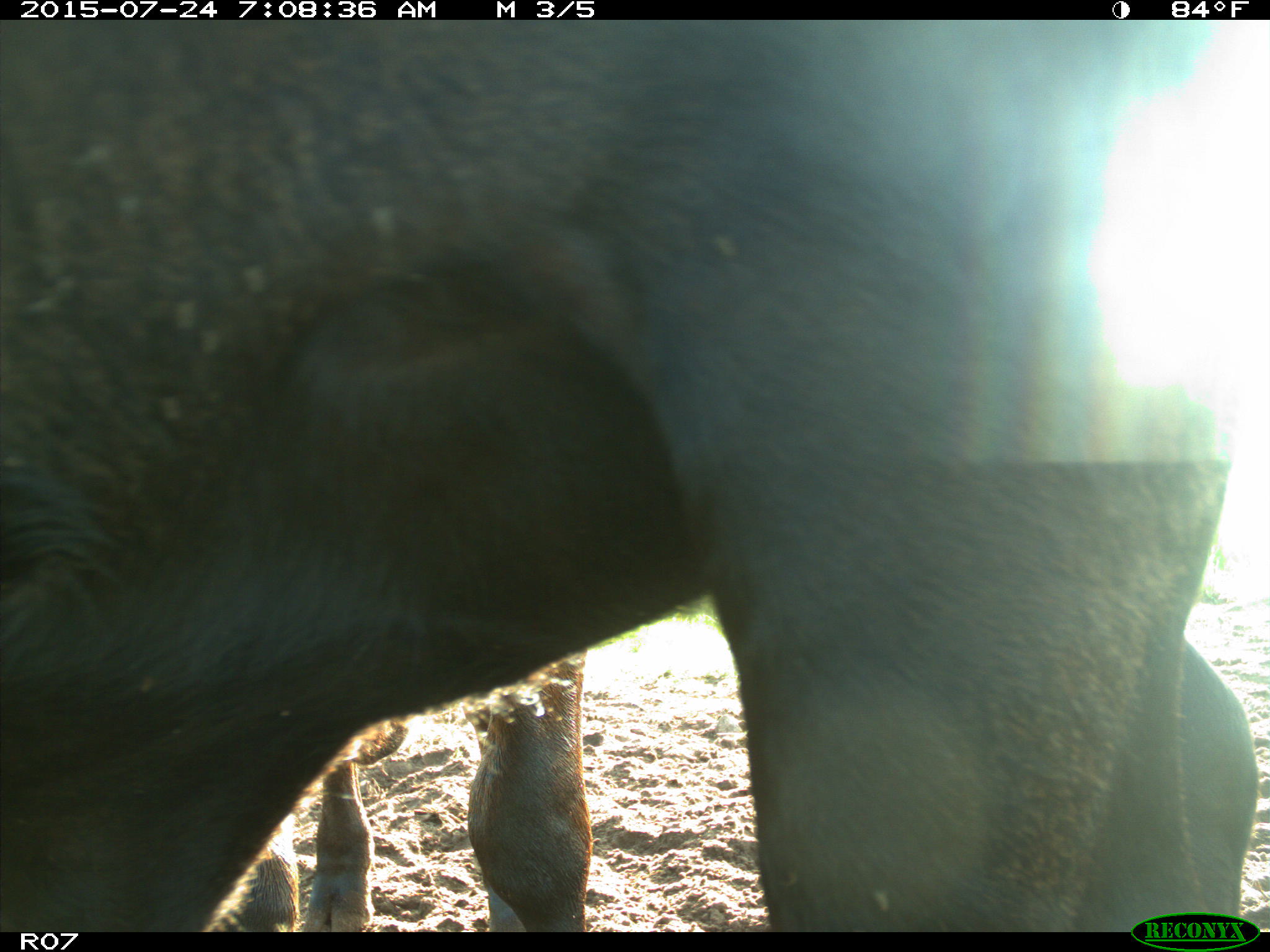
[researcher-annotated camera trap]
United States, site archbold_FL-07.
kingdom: Animalia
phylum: Chordata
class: Mammalia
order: Artiodactyla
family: Bovidae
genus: Bos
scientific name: Bos taurus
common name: domestic cow